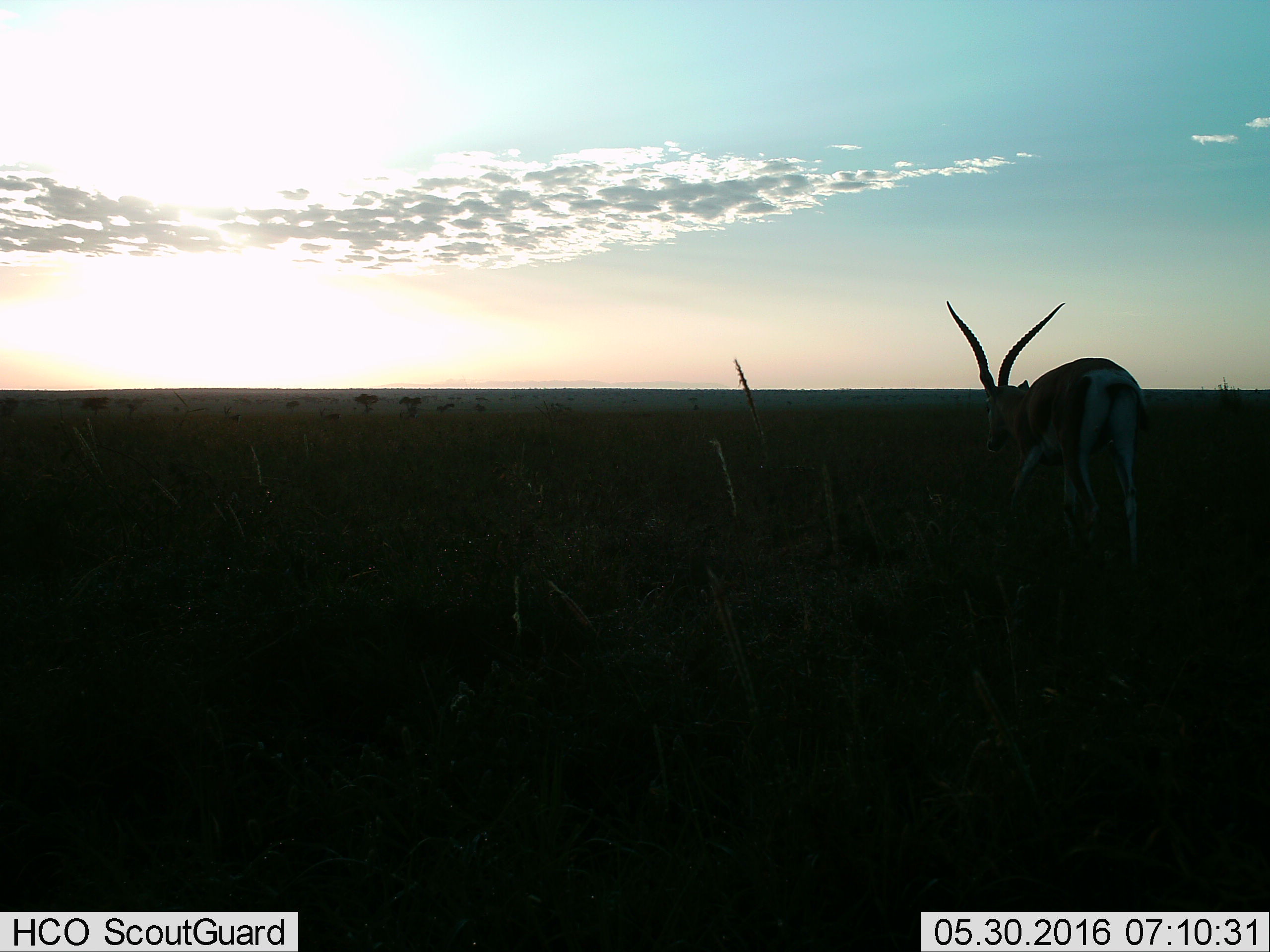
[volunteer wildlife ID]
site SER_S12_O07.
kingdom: Animalia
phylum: Chordata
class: Mammalia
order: Artiodactyla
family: Bovidae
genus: Nanger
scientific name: Nanger granti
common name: grant's gazelle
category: gazellegrants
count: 1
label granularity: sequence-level